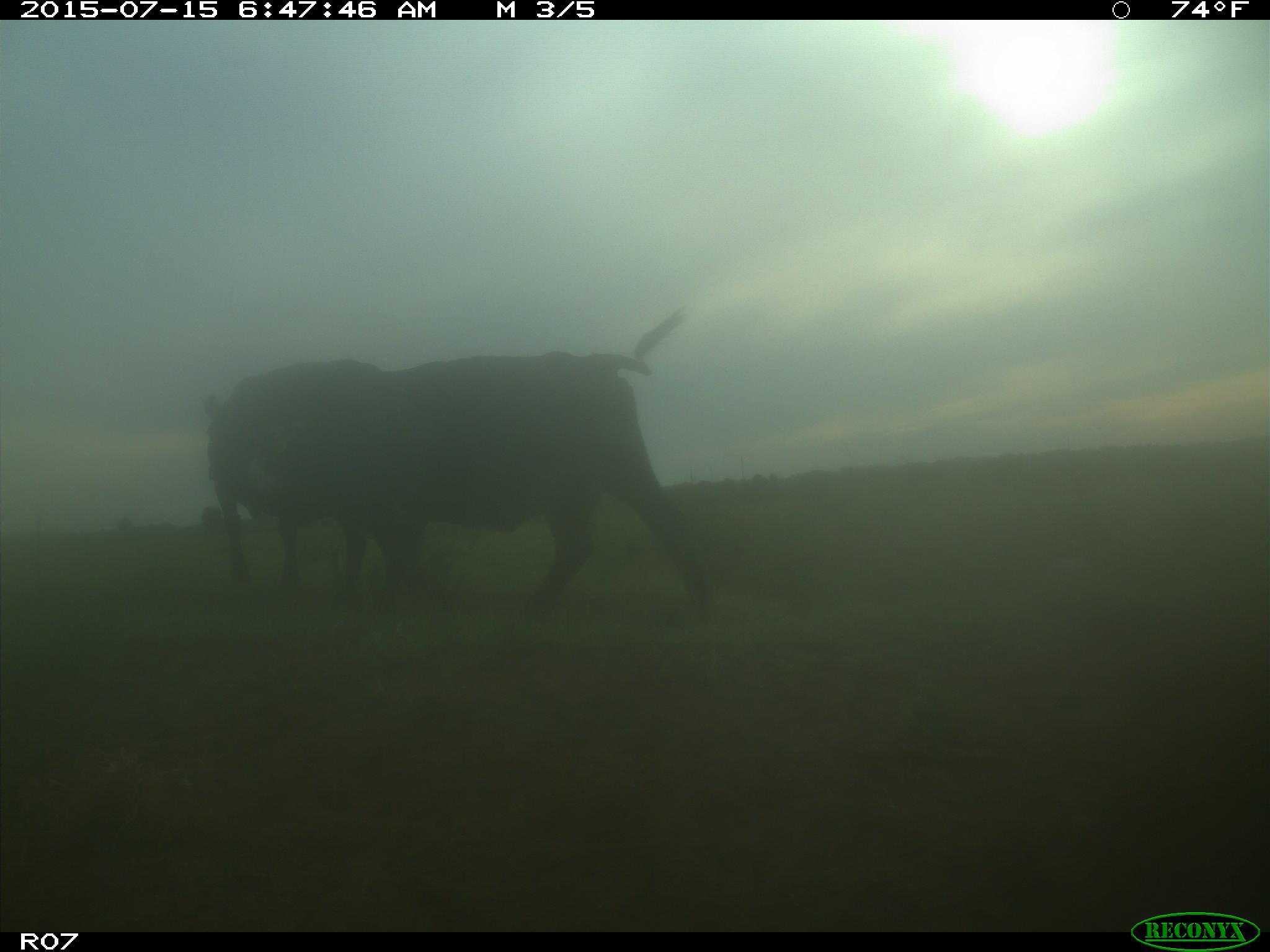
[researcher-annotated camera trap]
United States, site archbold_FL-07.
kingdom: Animalia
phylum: Chordata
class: Mammalia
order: Artiodactyla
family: Bovidae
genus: Bos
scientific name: Bos taurus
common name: domestic cow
Bos taurus (domestic cow).